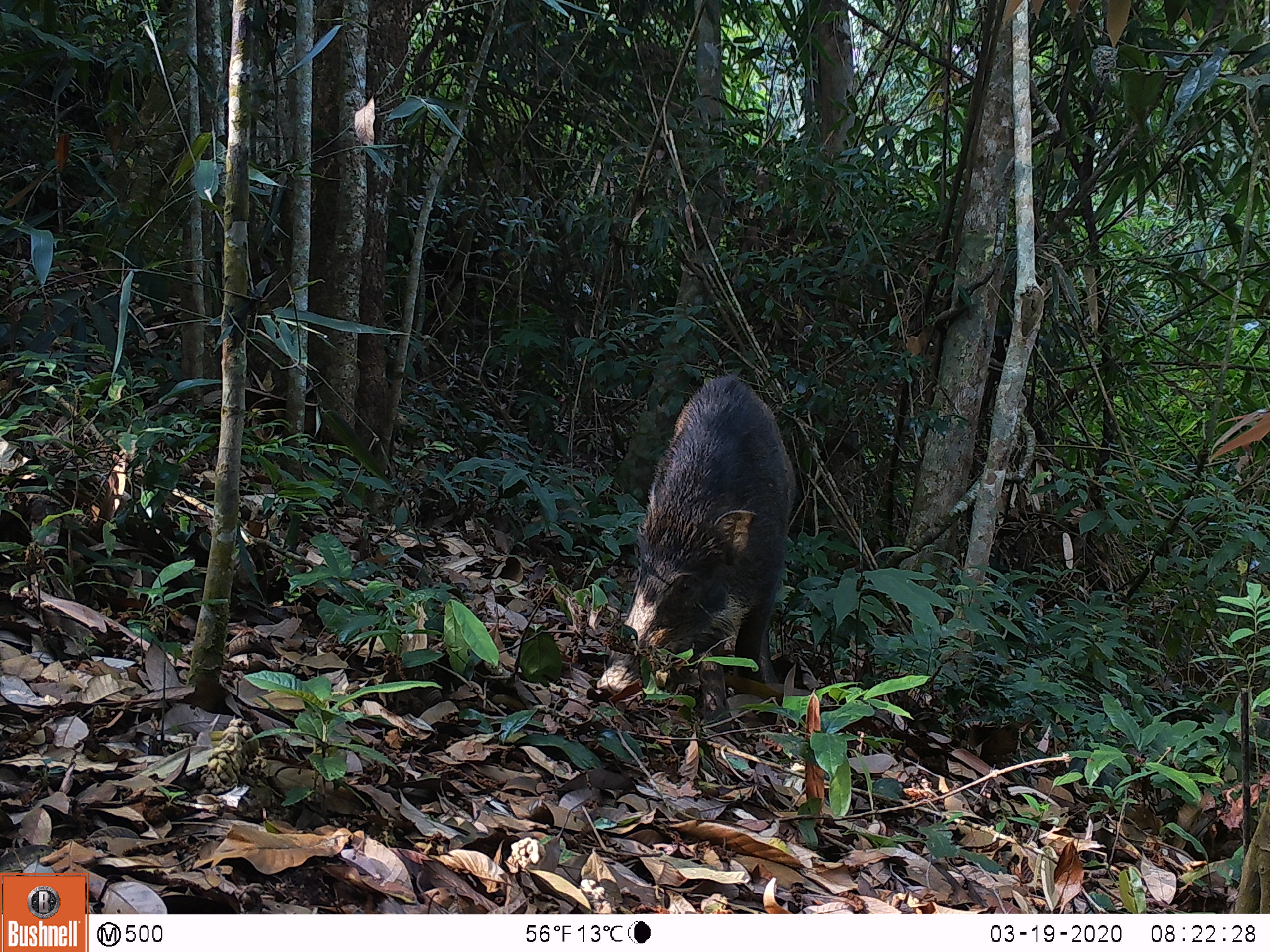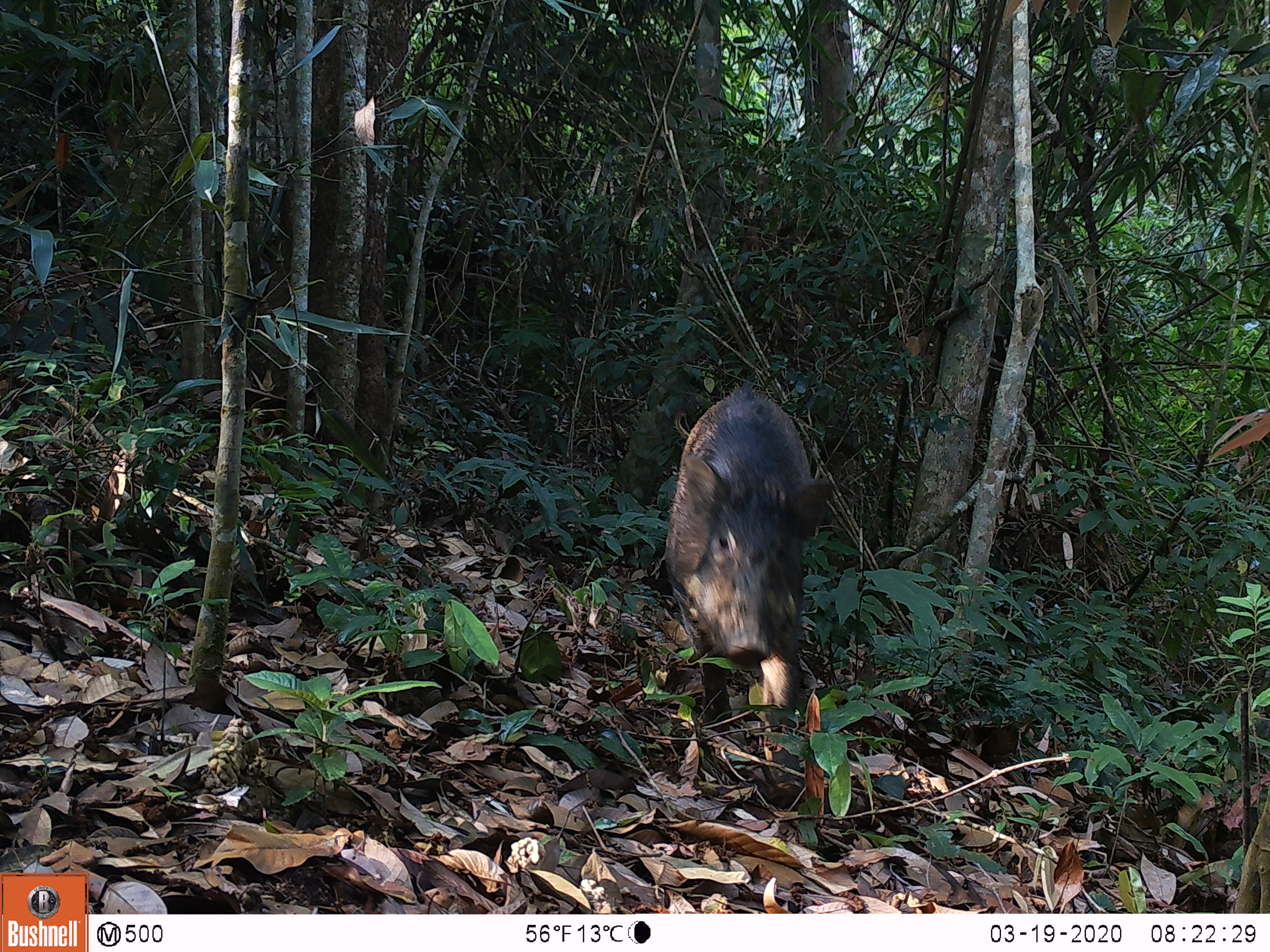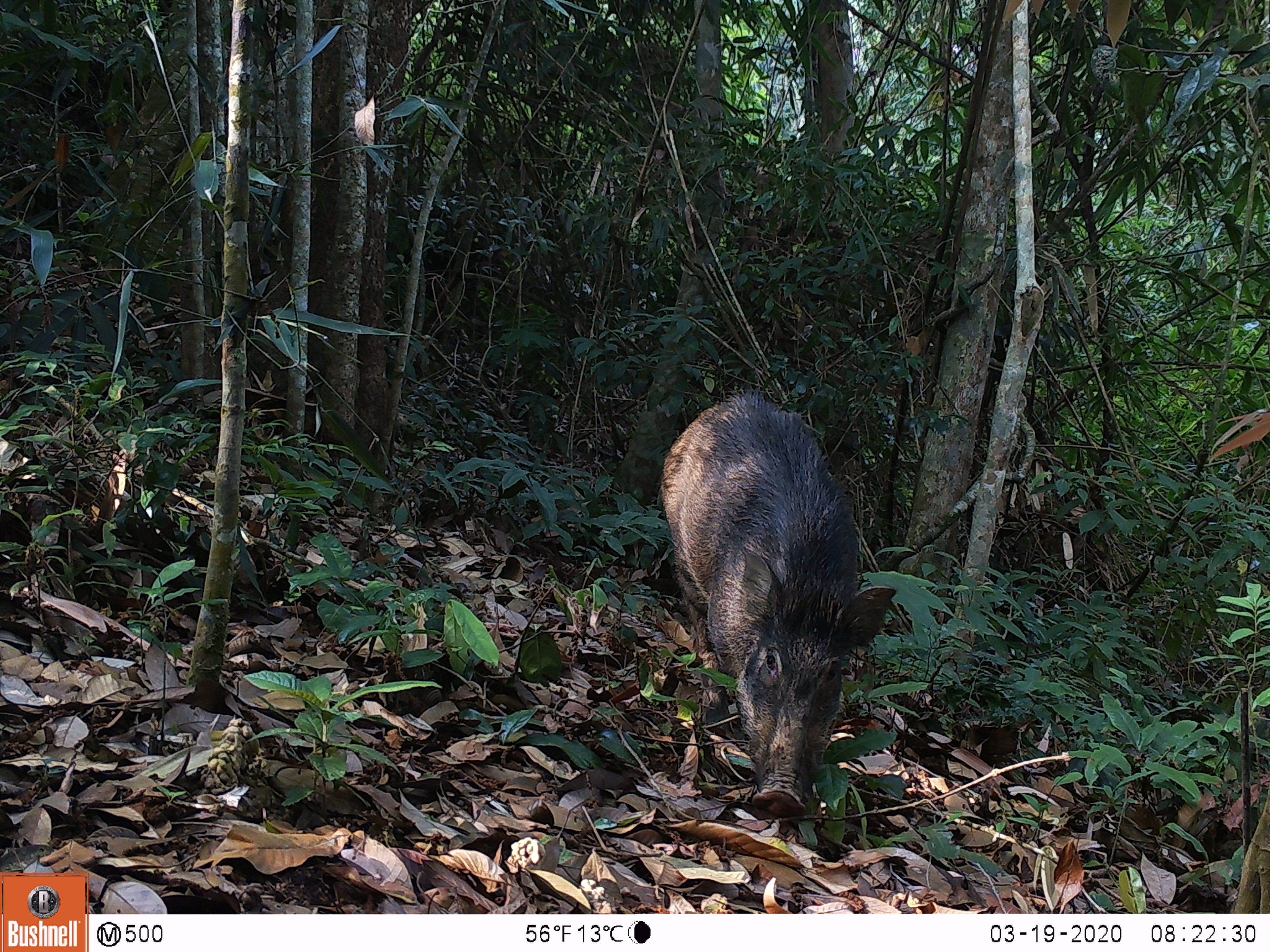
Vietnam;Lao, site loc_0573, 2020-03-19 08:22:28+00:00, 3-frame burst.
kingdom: Animalia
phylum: Chordata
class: Mammalia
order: Artiodactyla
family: Suidae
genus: Sus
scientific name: Sus scrofa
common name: eurasian wild pig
Eurasian wild pig (Sus scrofa). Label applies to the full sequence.